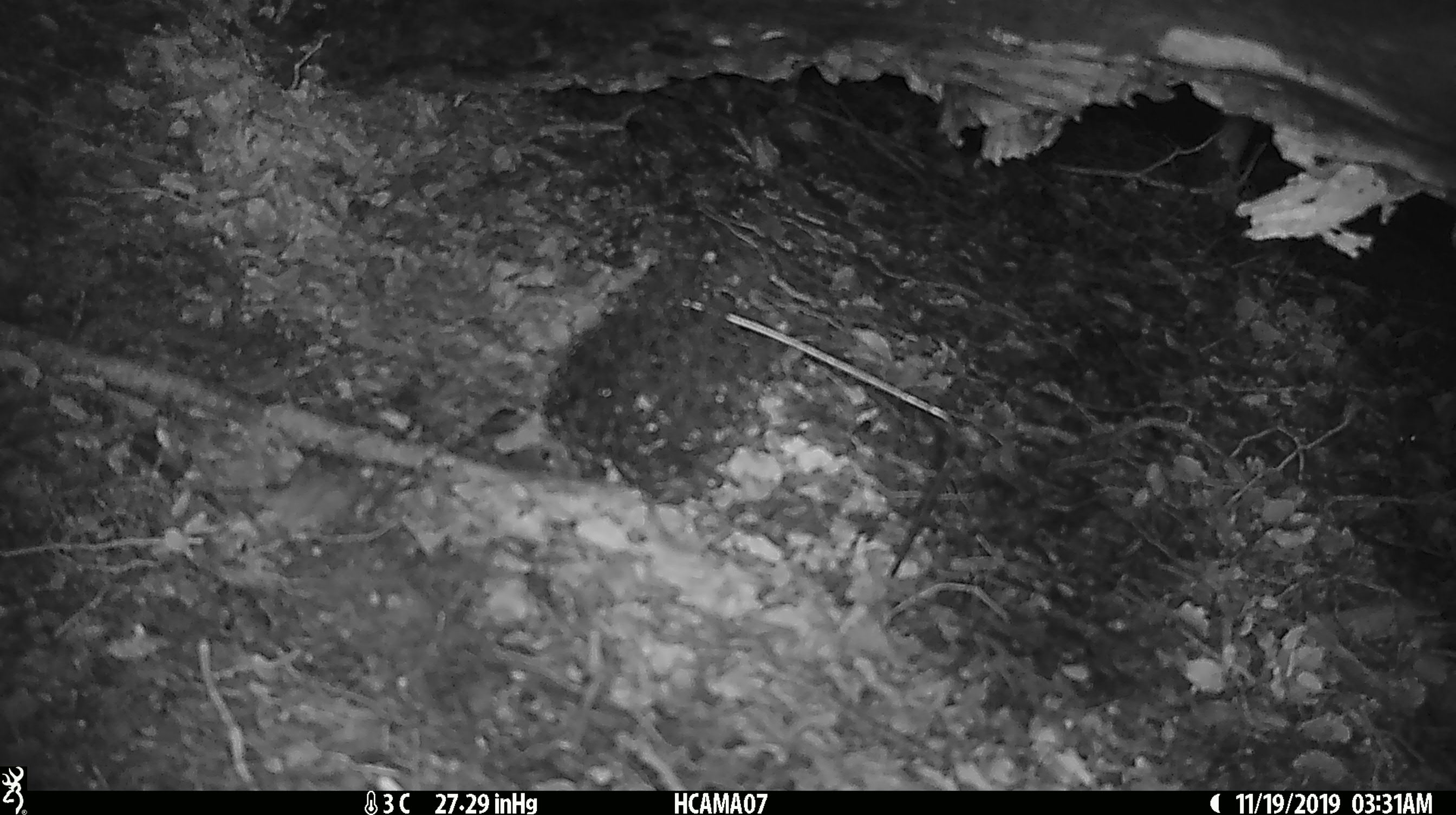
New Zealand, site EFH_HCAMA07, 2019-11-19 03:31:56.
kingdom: Animalia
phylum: Chordata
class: Mammalia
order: Rodentia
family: Muridae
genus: Mus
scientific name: Mus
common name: mouse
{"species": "mouse (Mus)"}